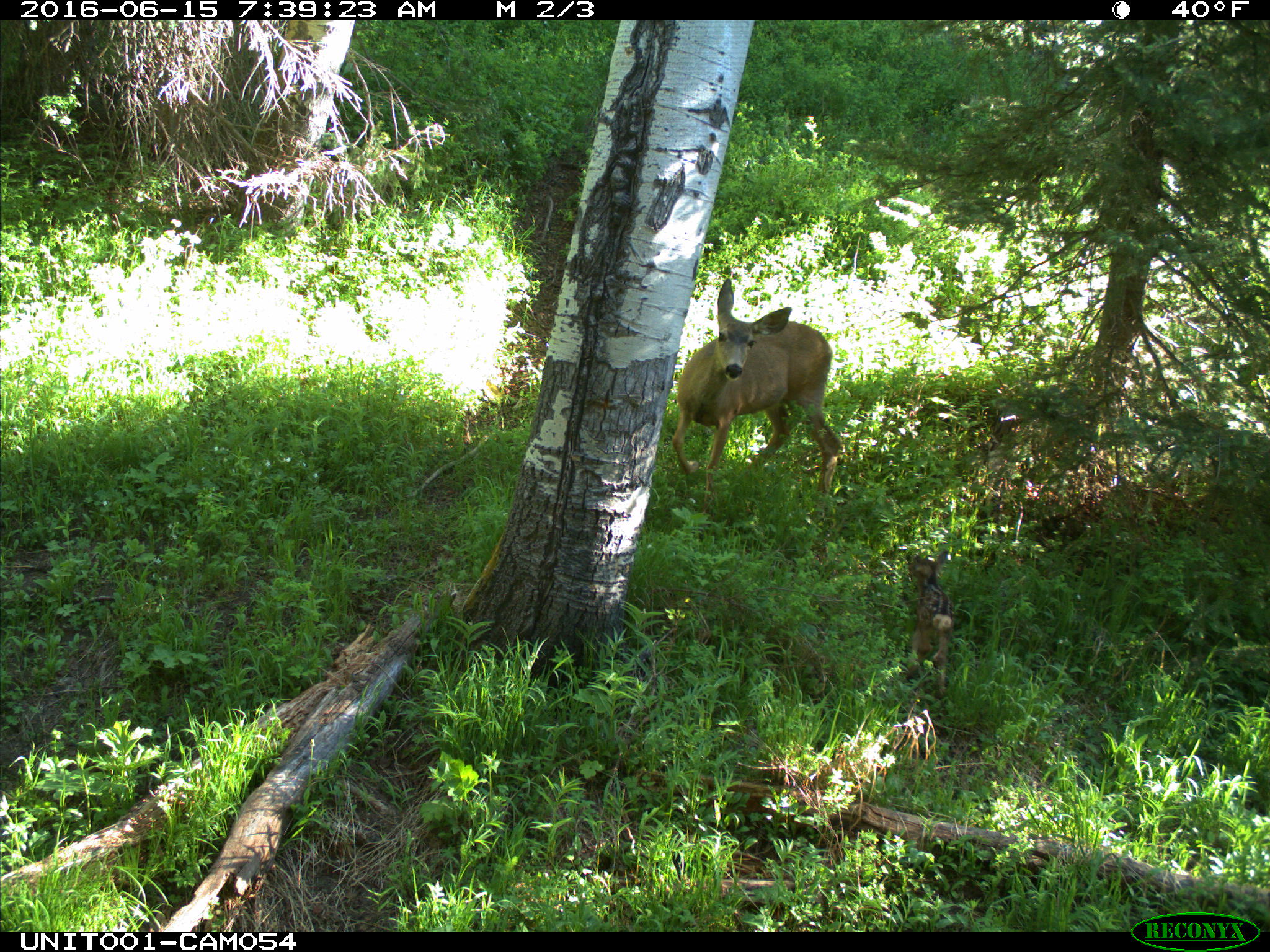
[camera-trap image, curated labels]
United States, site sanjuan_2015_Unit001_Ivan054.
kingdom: Animalia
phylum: Chordata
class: Mammalia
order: Artiodactyla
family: Cervidae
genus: Odocoileus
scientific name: Odocoileus hemionus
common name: mule deer